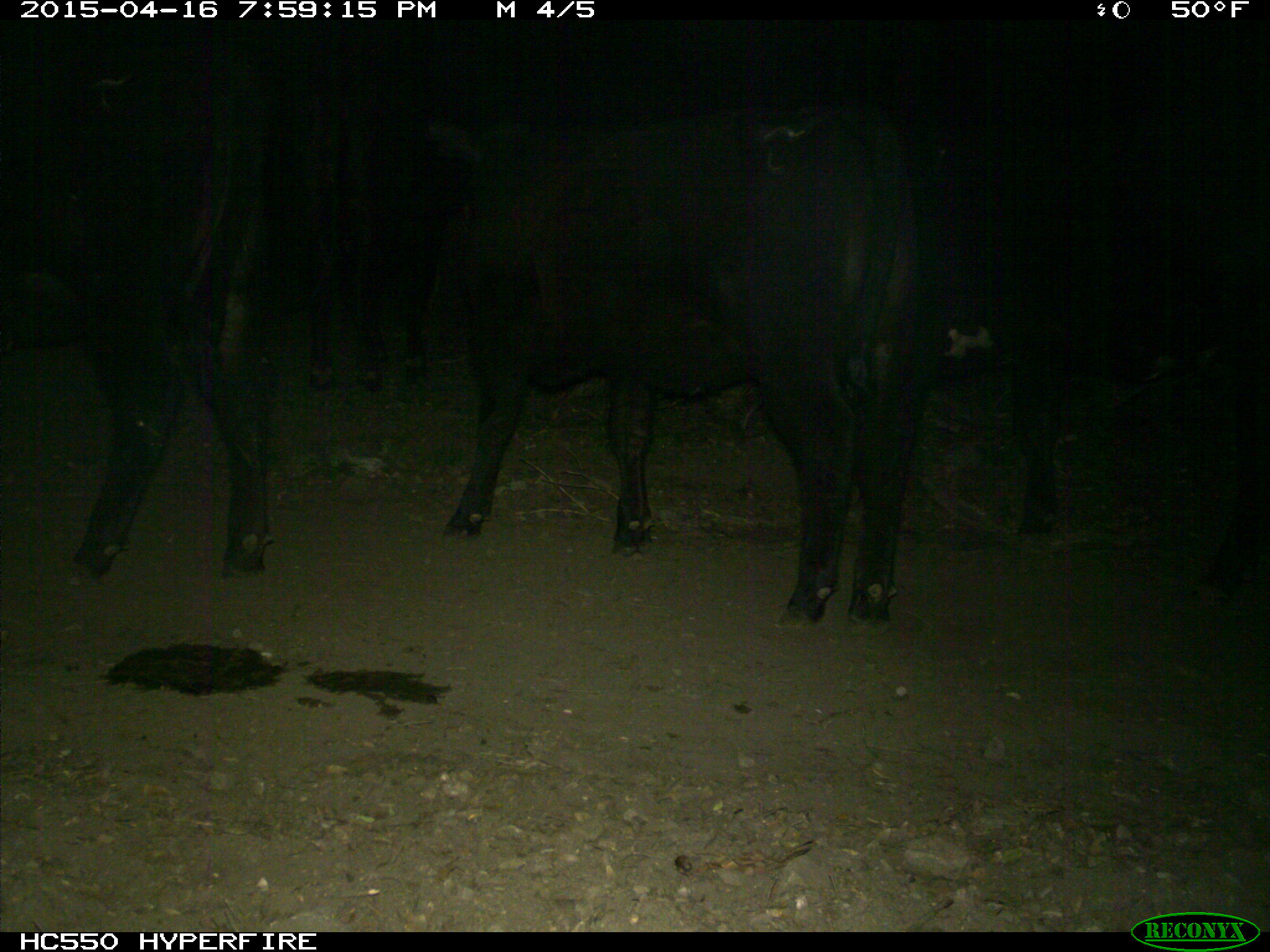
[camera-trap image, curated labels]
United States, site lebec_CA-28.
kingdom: Animalia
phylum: Chordata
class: Mammalia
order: Artiodactyla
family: Bovidae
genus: Bos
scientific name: Bos taurus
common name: domestic cow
Bos taurus (domestic cow).